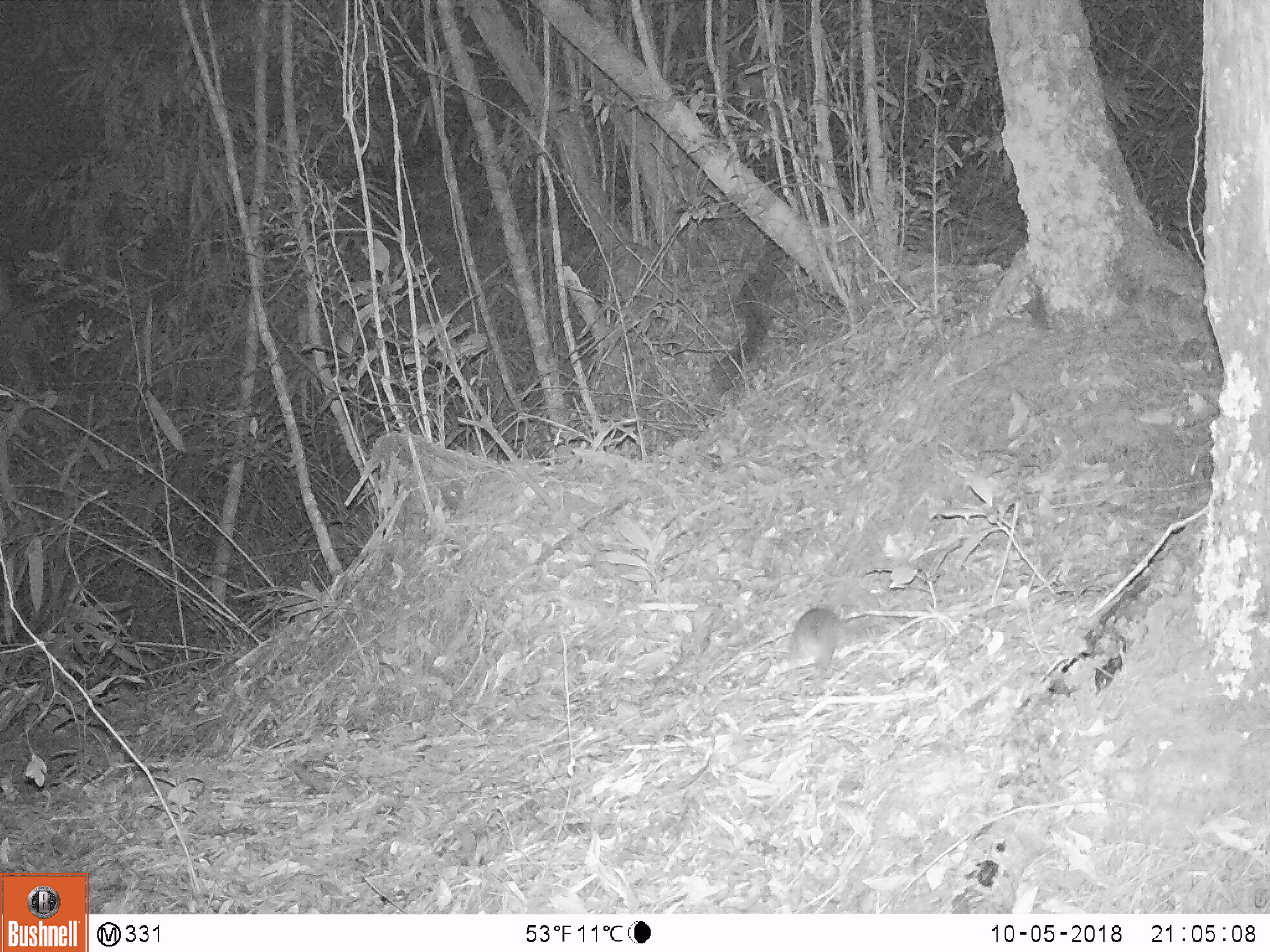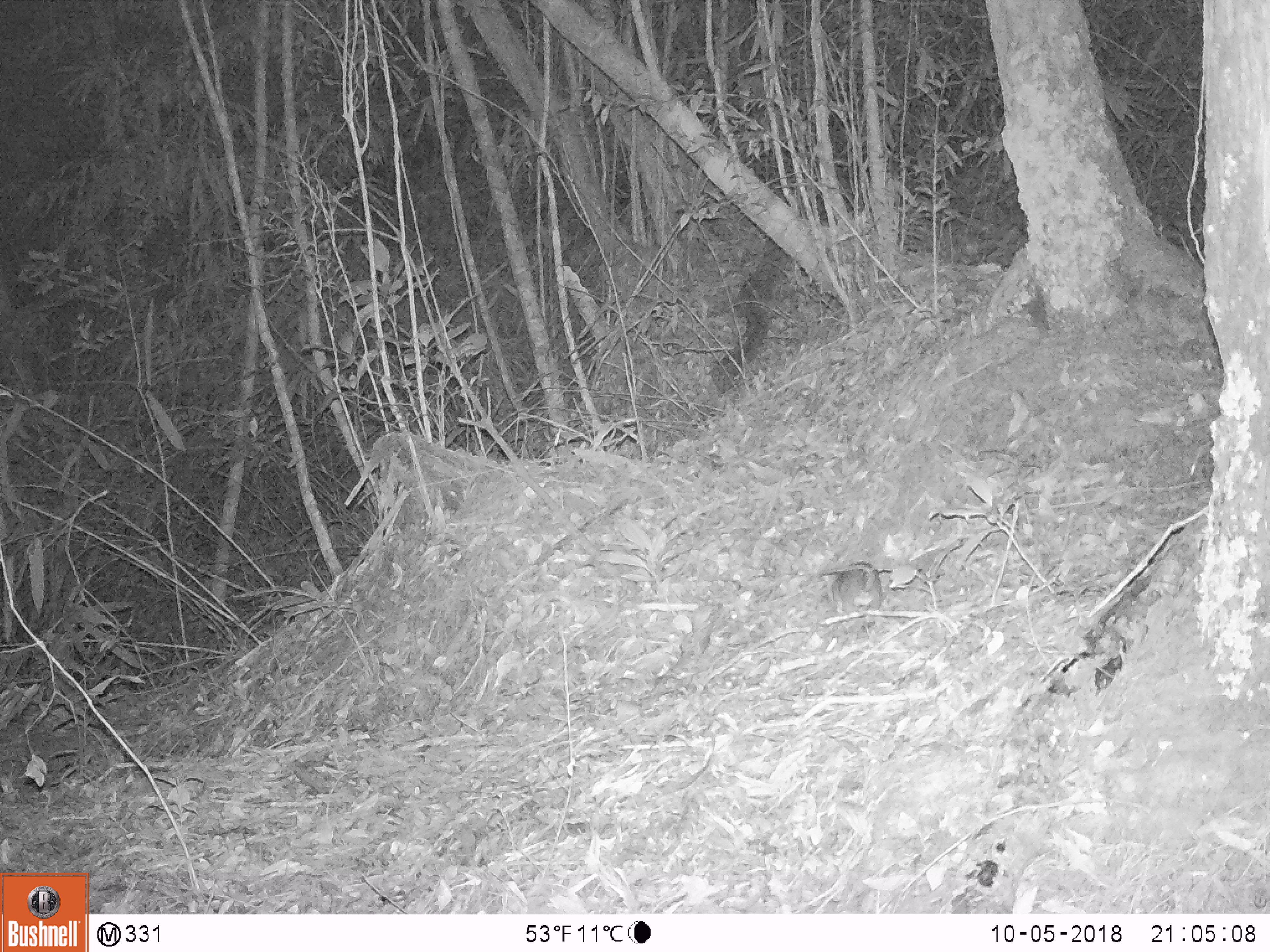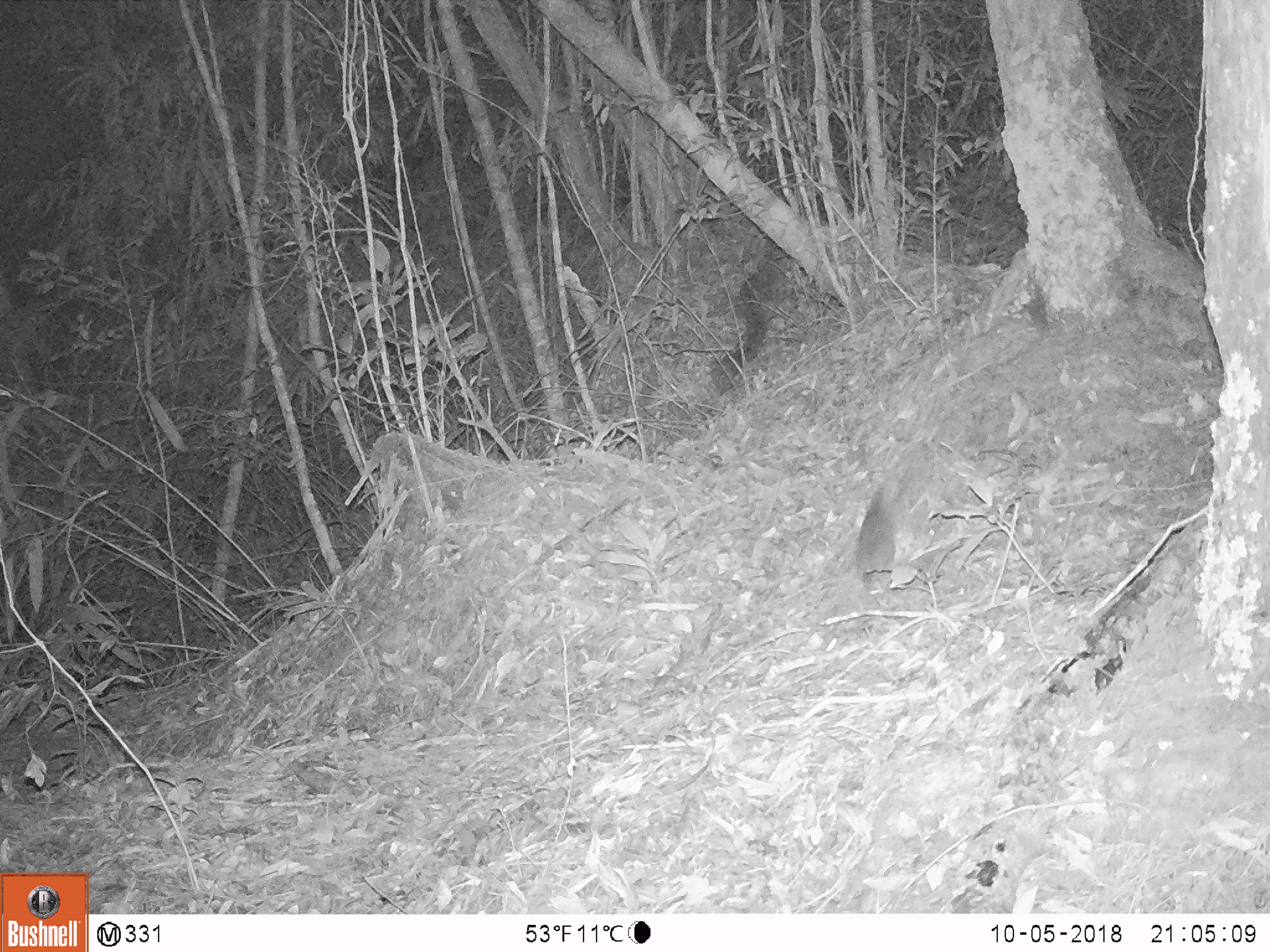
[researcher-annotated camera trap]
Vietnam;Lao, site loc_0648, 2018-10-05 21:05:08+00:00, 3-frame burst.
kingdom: Animalia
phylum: Chordata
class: Mammalia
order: Rodentia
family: Muridae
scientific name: Muridae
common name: old-world mice and rats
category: unidentified murid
Unidentified murid (old-world mice and rats) (Muridae). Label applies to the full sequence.